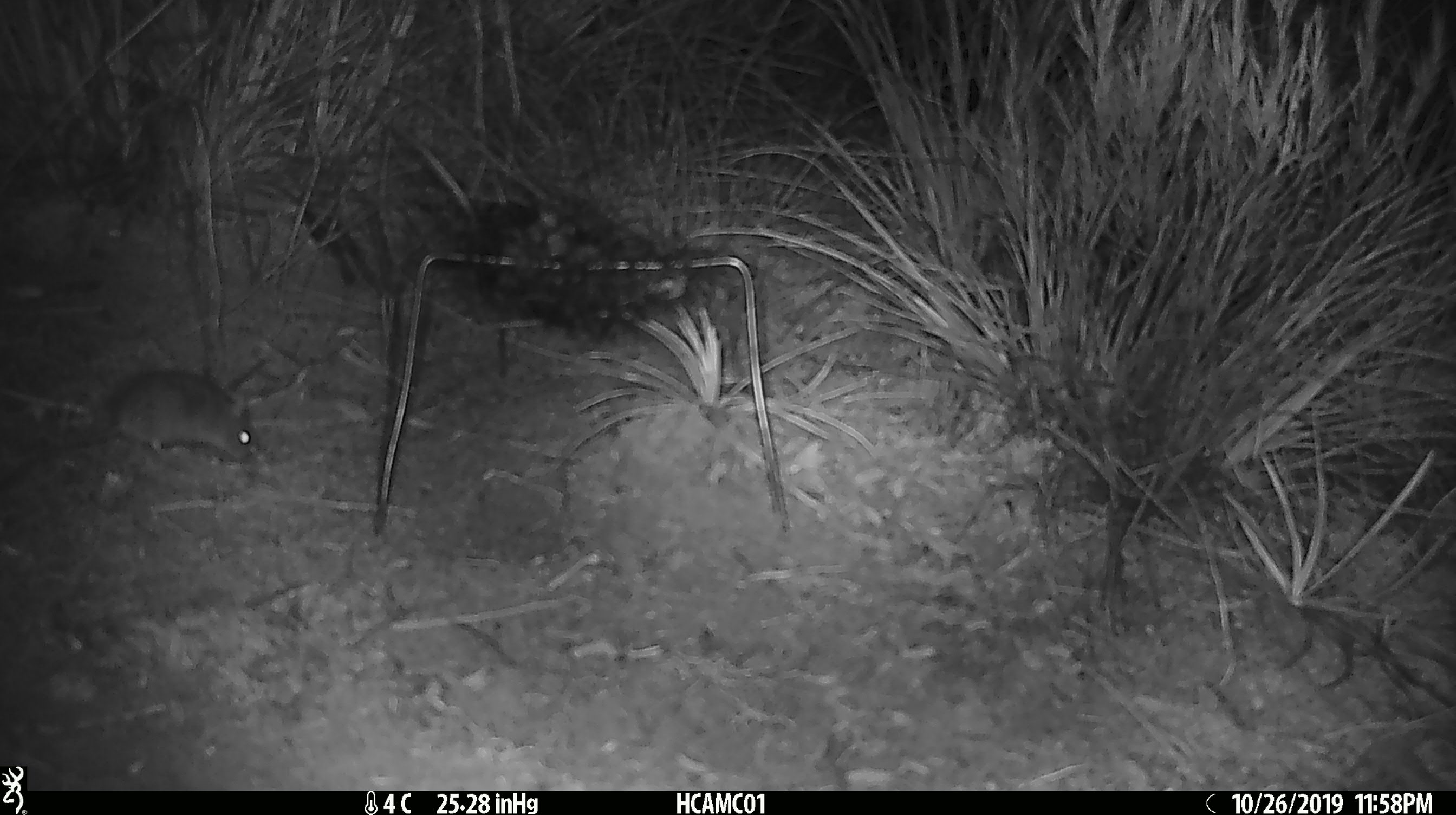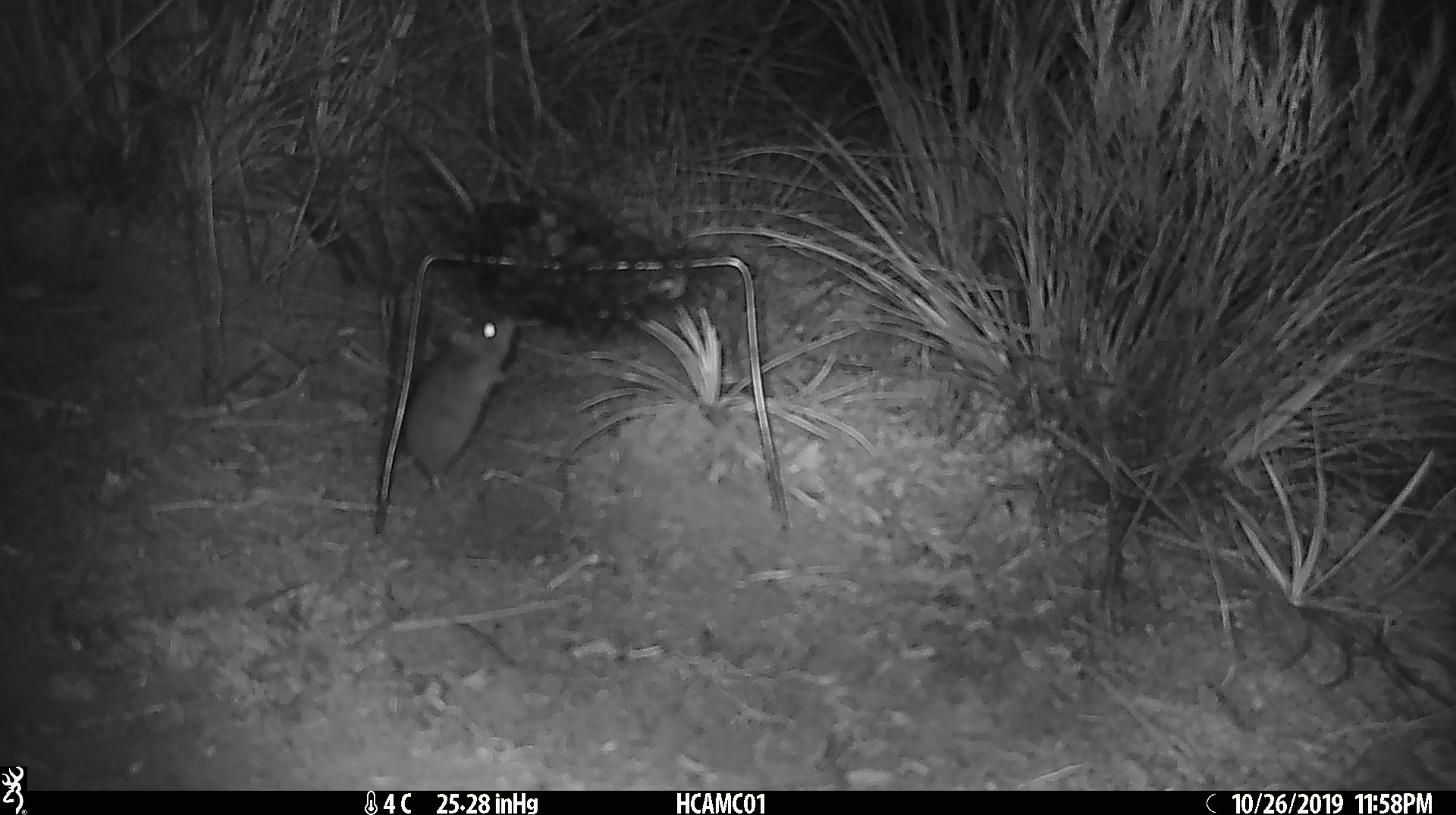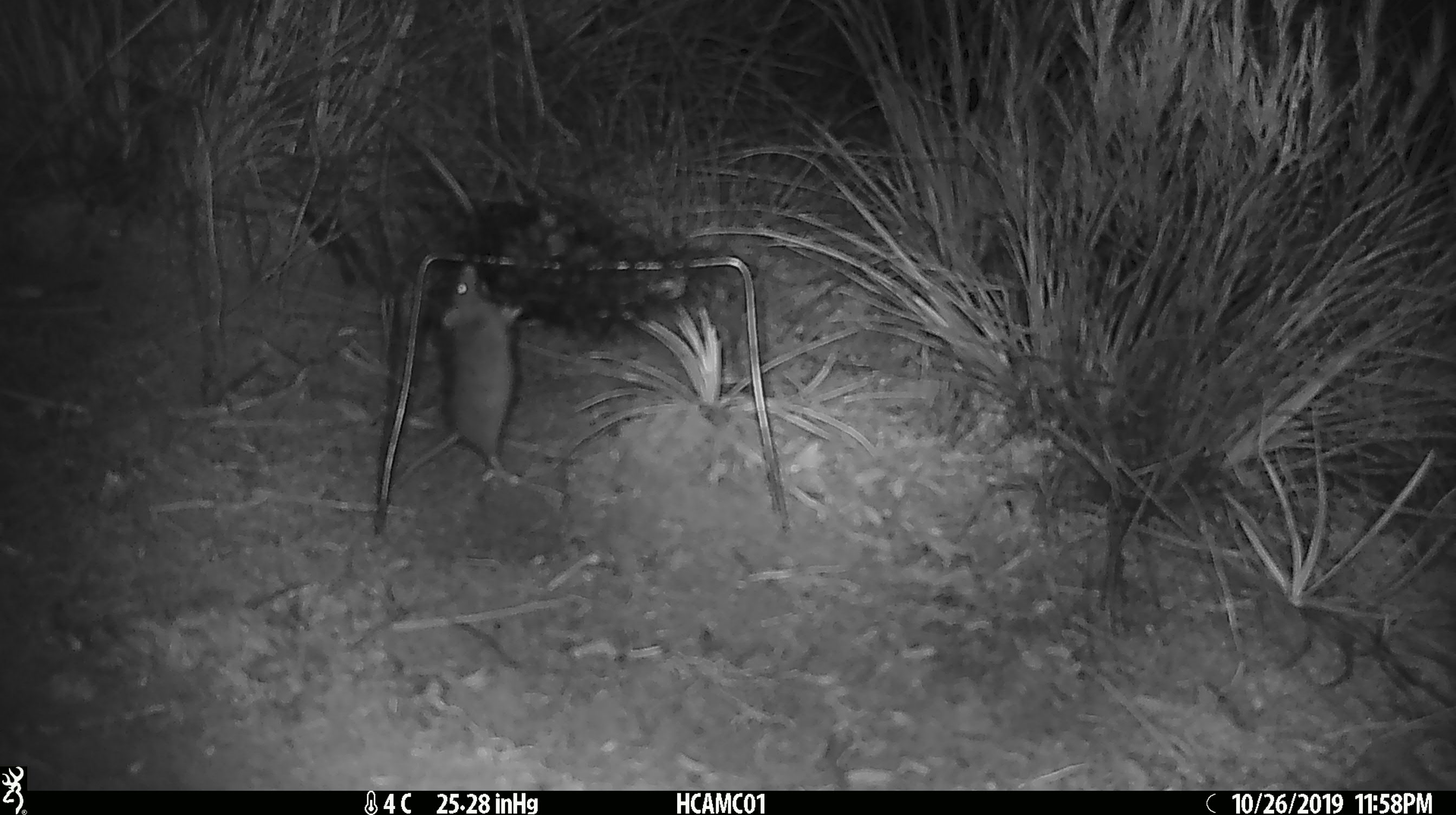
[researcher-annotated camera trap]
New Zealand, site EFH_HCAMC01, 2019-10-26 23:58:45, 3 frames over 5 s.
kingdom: Animalia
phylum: Chordata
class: Mammalia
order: Rodentia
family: Muridae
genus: Mus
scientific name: Mus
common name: mouse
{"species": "mouse (Mus)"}